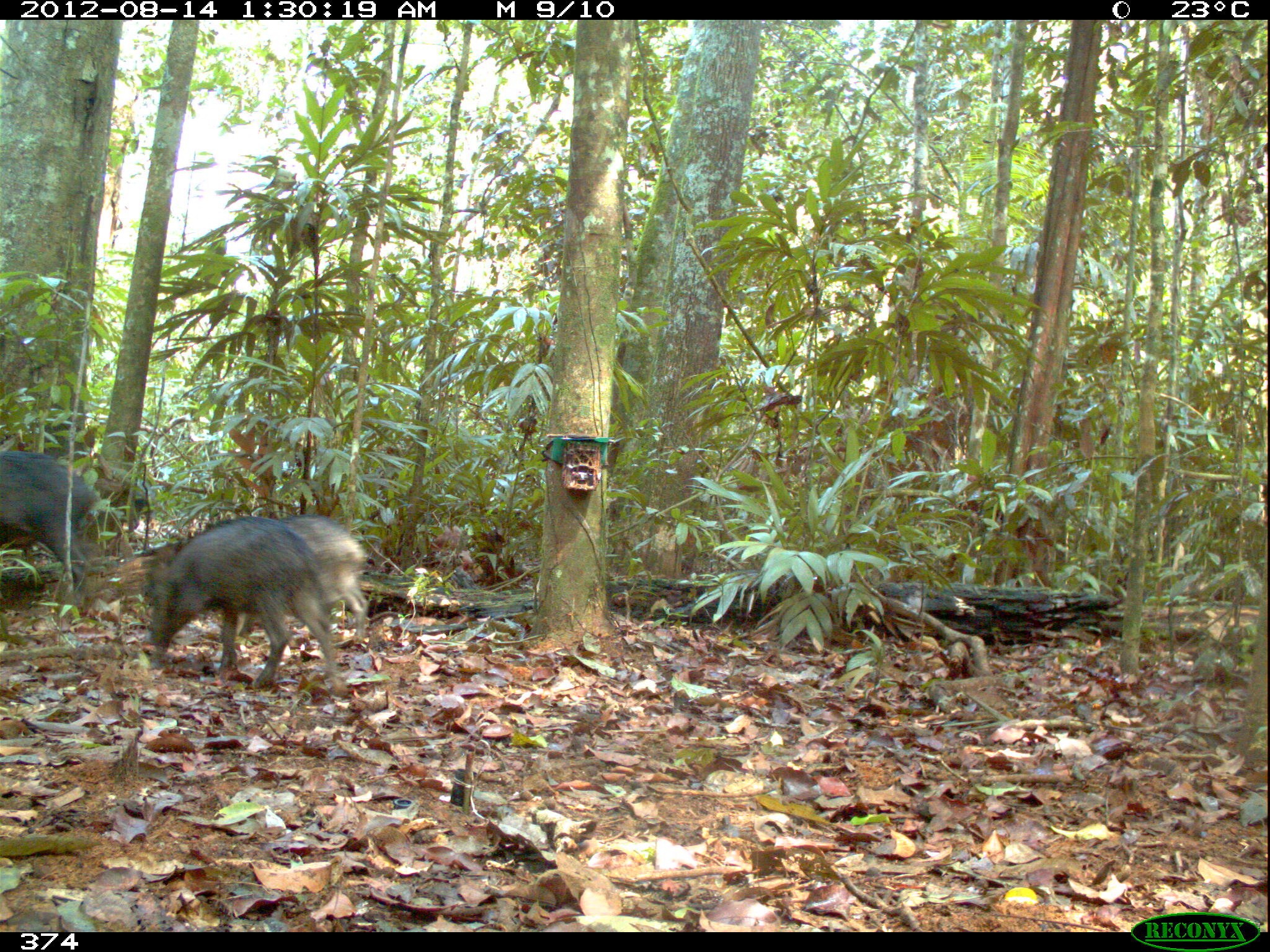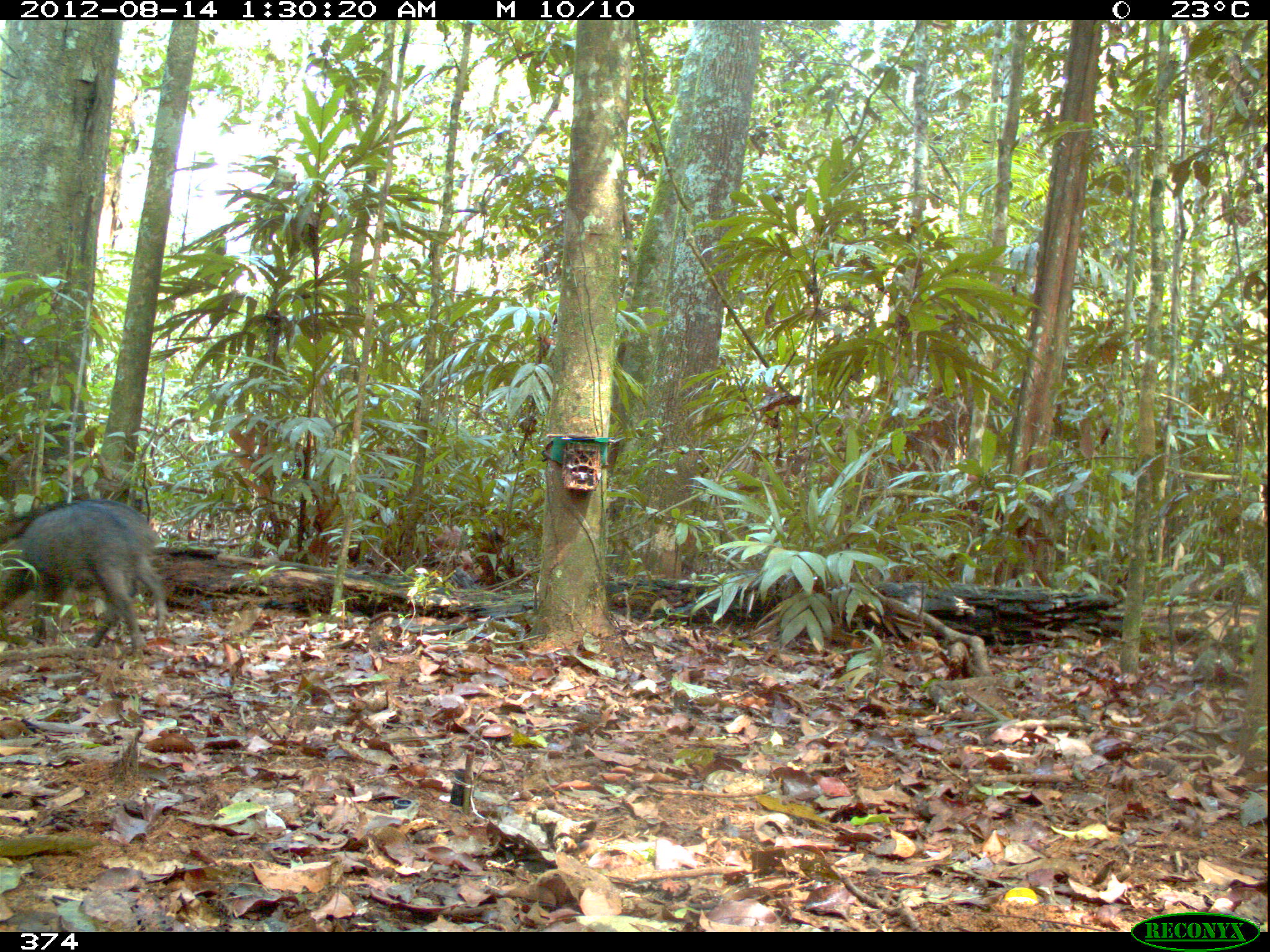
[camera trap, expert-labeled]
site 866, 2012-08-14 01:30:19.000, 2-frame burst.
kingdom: Animalia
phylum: Chordata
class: Mammalia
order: Artiodactyla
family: Tayassuidae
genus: Tayassu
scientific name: Tayassu pecari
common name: white-lipped peccary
Tayassu pecari (white-lipped peccary).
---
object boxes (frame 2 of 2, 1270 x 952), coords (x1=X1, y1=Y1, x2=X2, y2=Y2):
tayassu pecari: (x1=1, y1=497, x2=167, y2=663); (x1=0, y1=495, x2=167, y2=633)